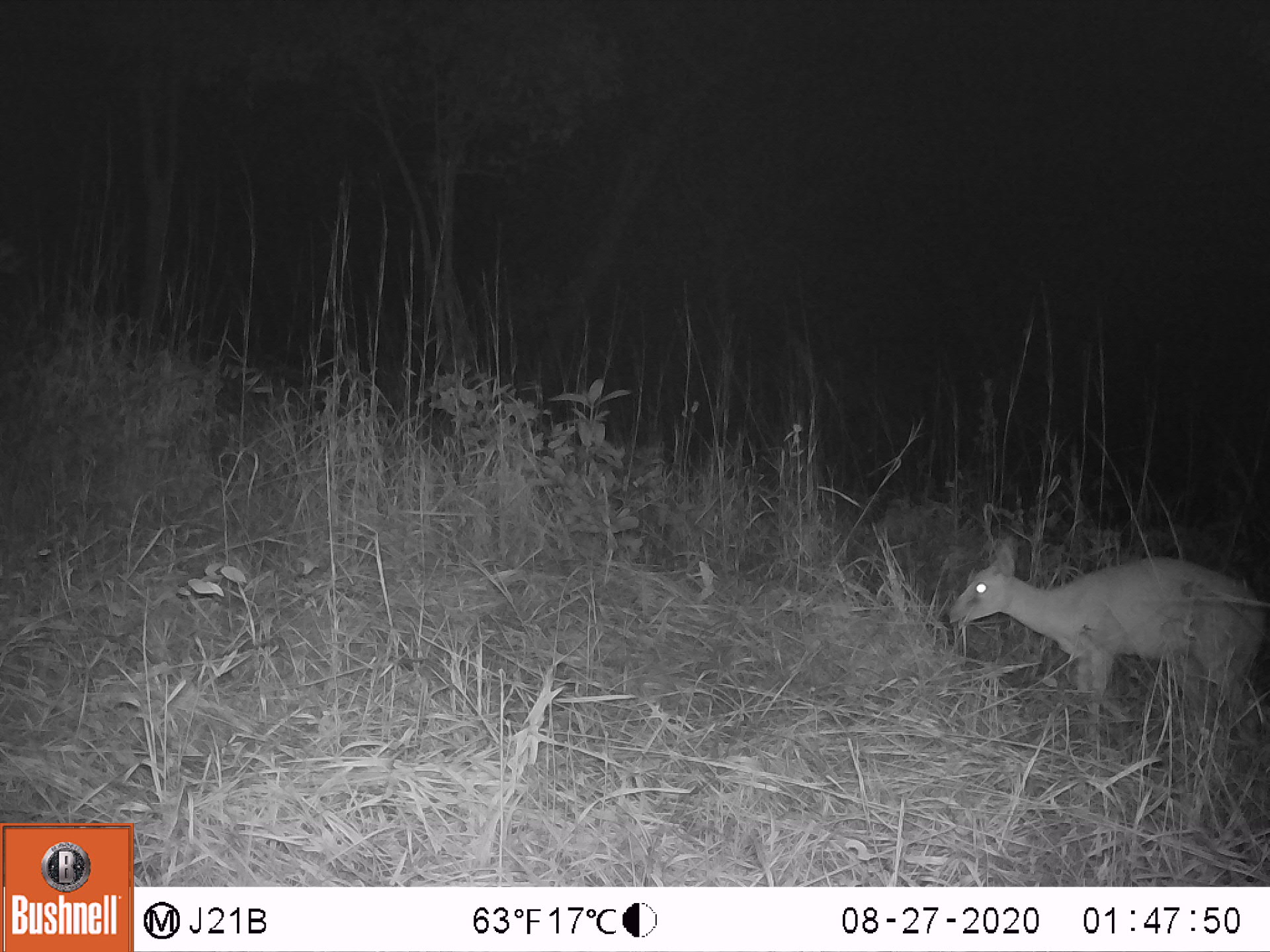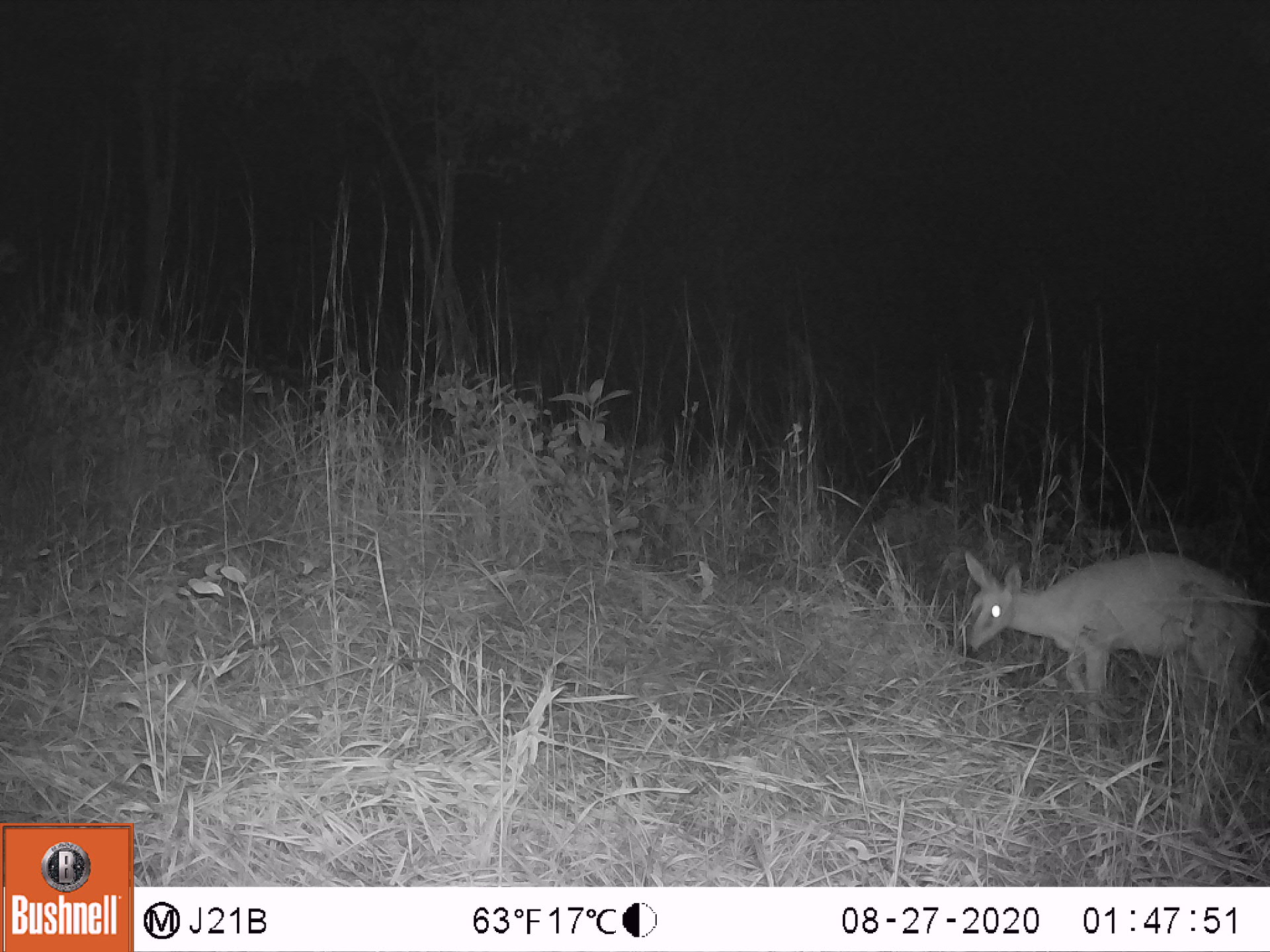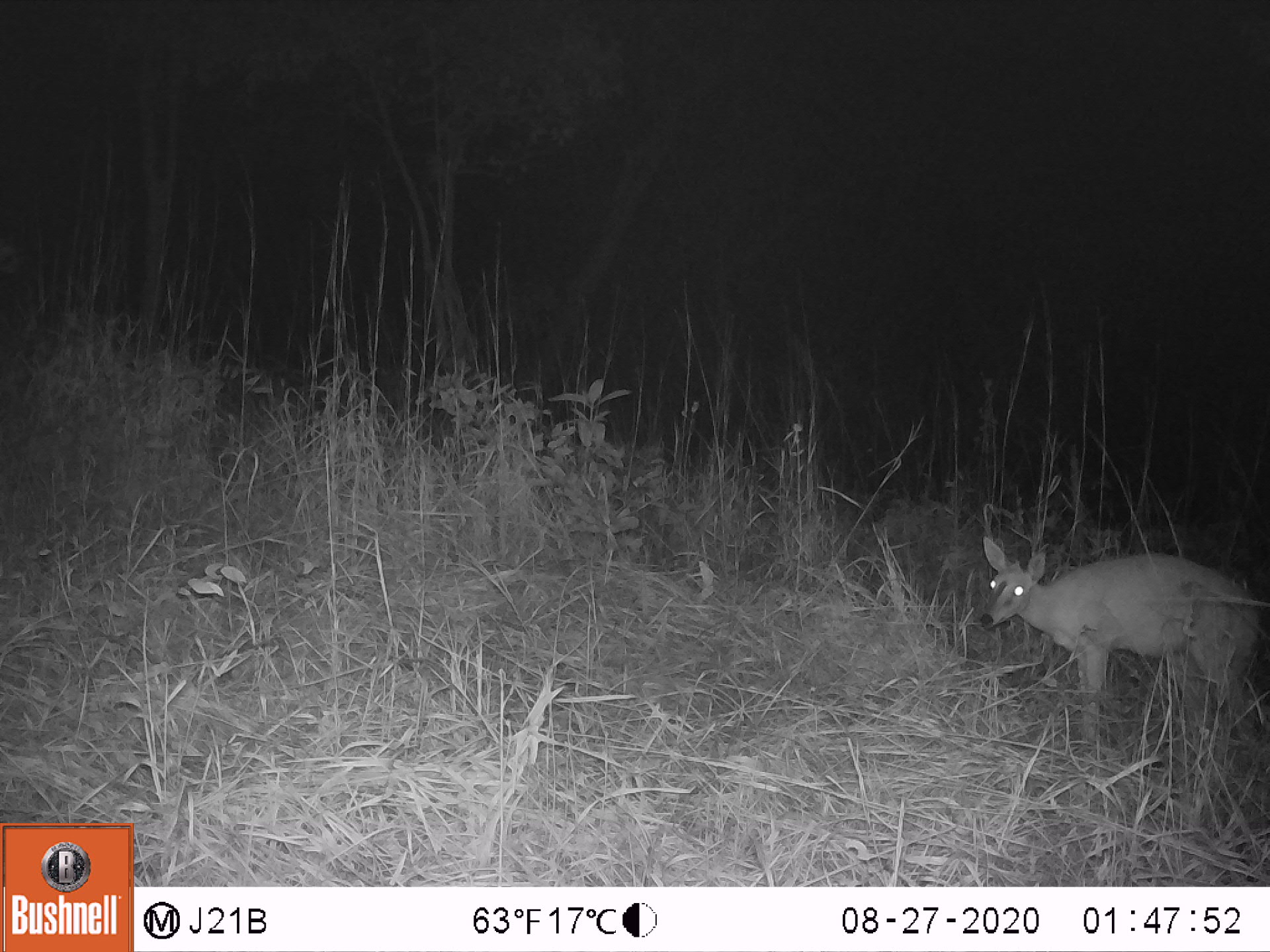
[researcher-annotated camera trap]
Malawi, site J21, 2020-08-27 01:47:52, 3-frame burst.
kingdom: Animalia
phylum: Chordata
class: Mammalia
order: Artiodactyla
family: Bovidae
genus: Sylvicapra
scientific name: Sylvicapra grimmia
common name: common duiker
Common duiker (Sylvicapra grimmia), count 1.